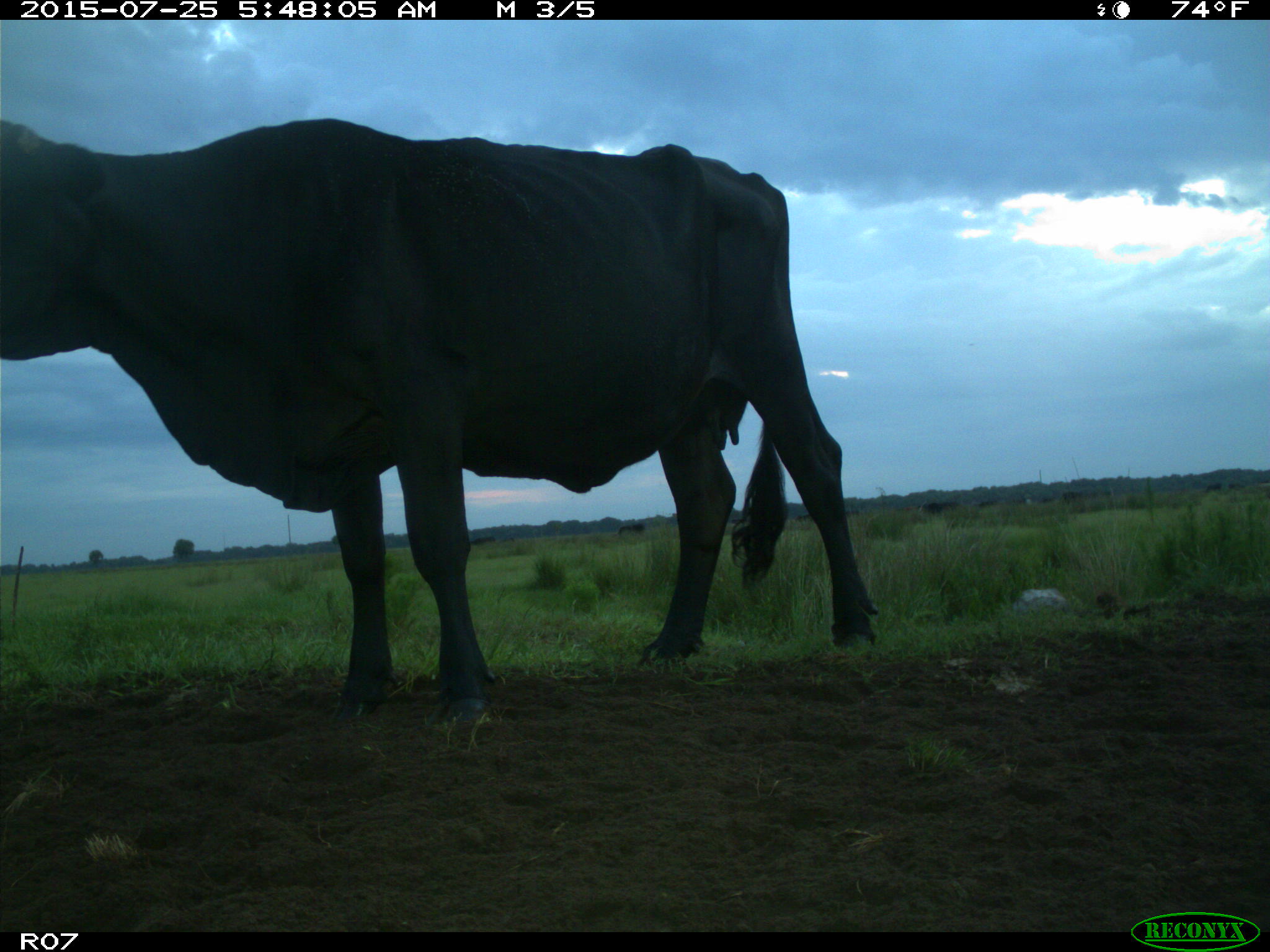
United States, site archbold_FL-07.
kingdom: Animalia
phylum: Chordata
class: Mammalia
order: Artiodactyla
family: Bovidae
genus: Bos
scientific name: Bos taurus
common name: domestic cow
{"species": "Bos taurus (domestic cow)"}